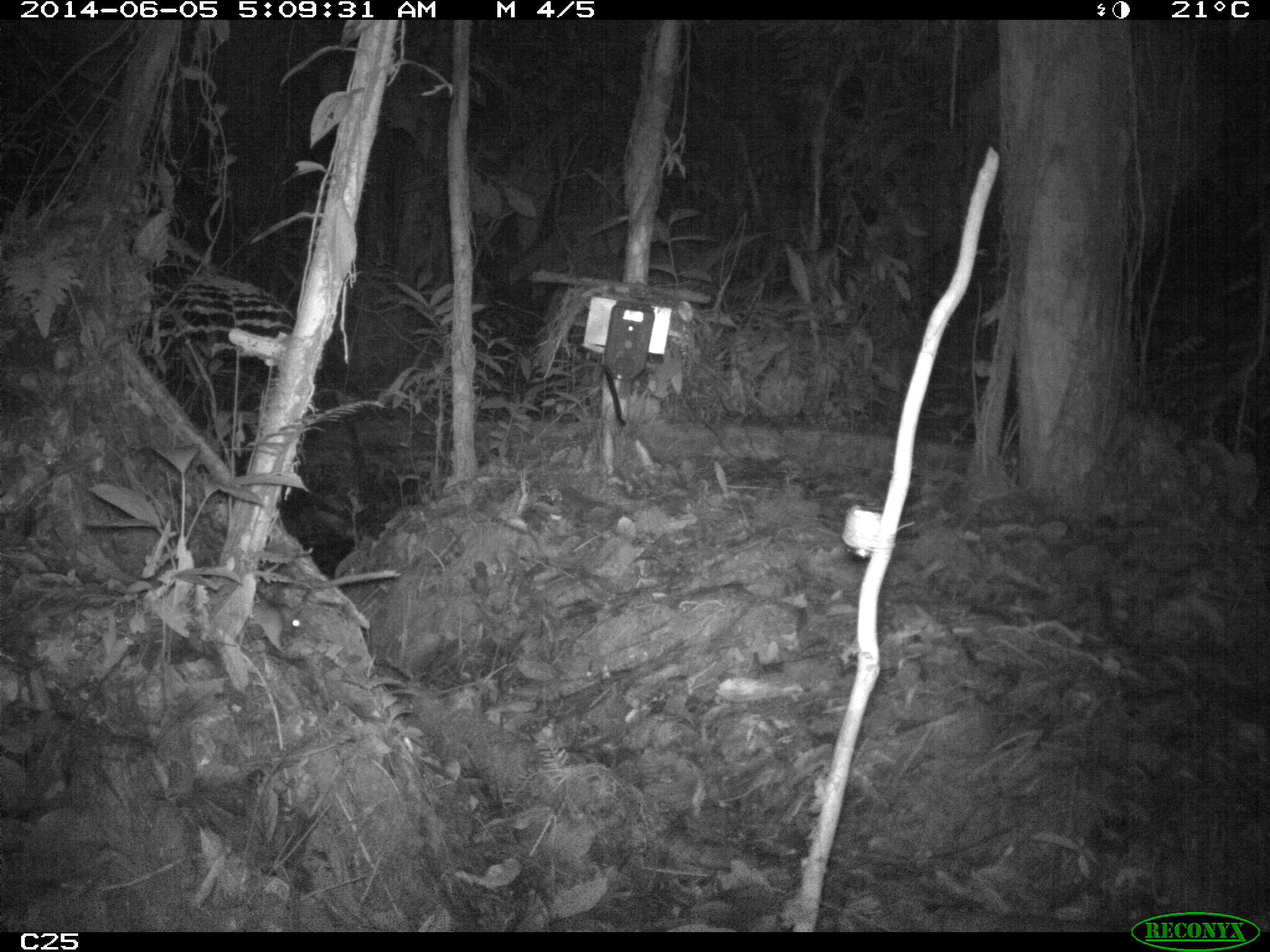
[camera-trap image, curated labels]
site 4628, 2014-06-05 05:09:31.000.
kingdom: Animalia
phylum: Chordata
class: Mammalia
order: Rodentia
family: Muridae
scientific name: Muridae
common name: mice, rats, and gerbils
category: unknown mouse or rat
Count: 1.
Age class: adult.